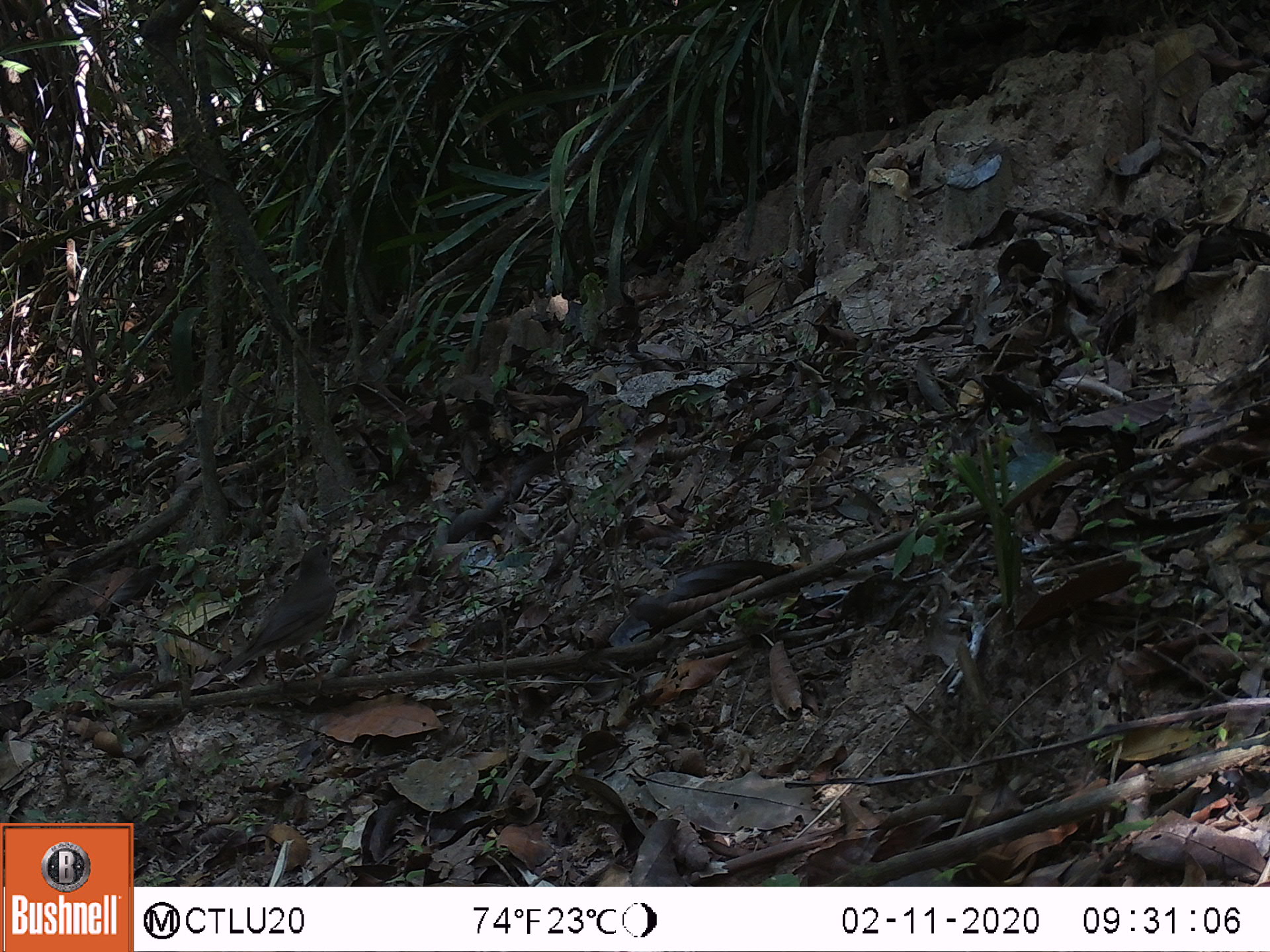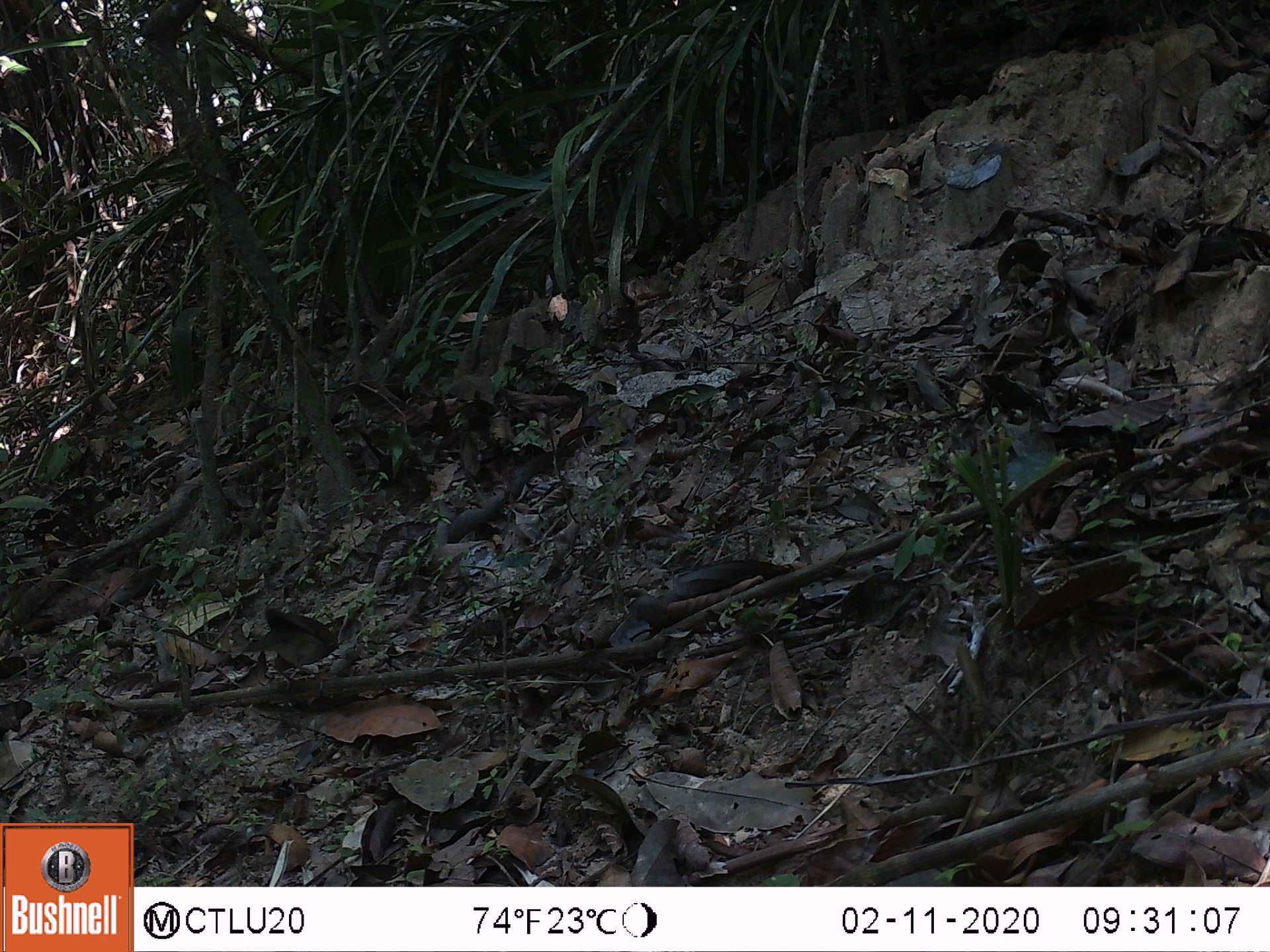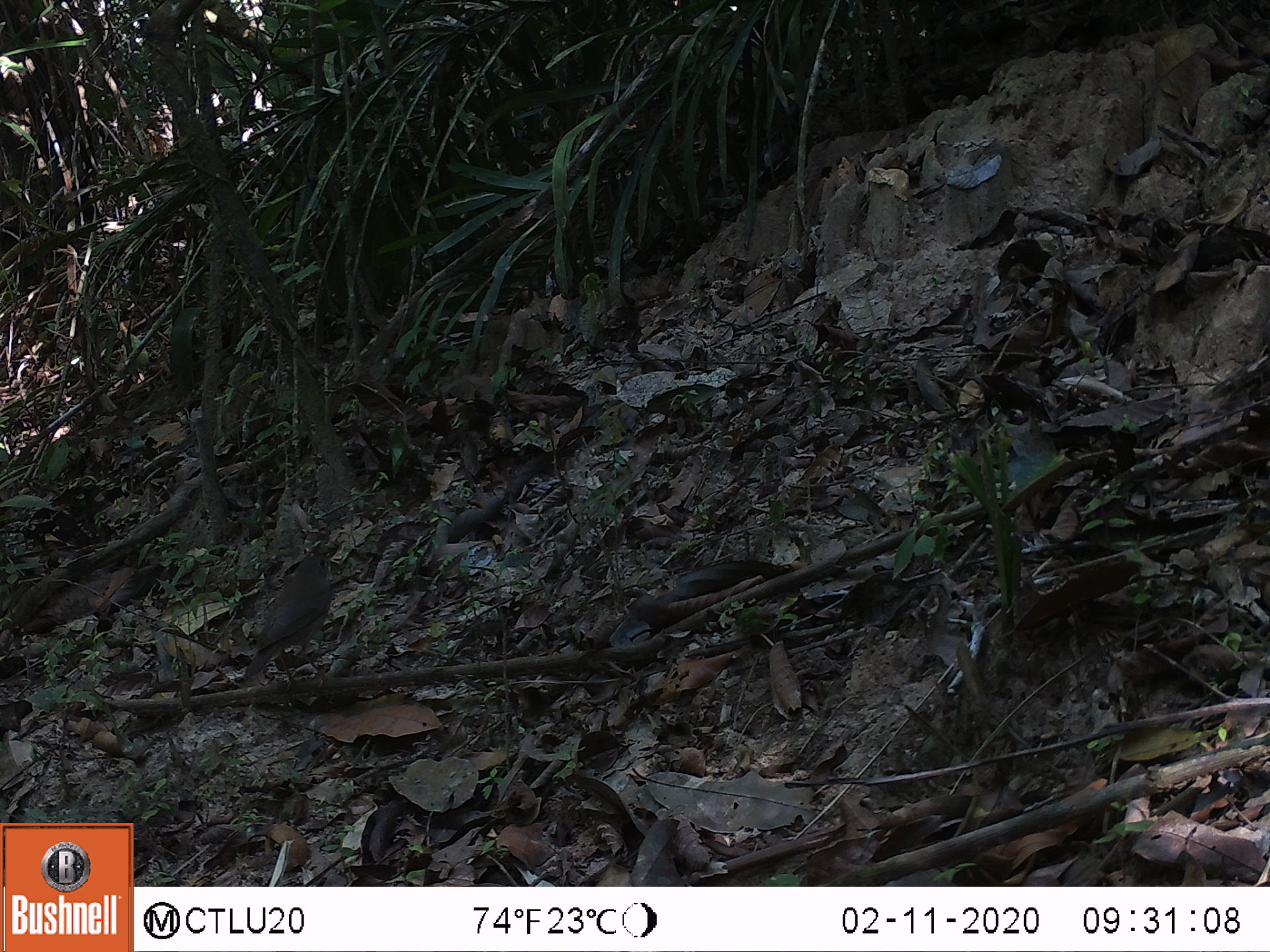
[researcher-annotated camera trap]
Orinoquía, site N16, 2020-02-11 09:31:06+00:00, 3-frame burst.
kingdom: Animalia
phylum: Chordata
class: Aves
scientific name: Aves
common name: bird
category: unknown bird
Unknown bird (bird) (Aves).